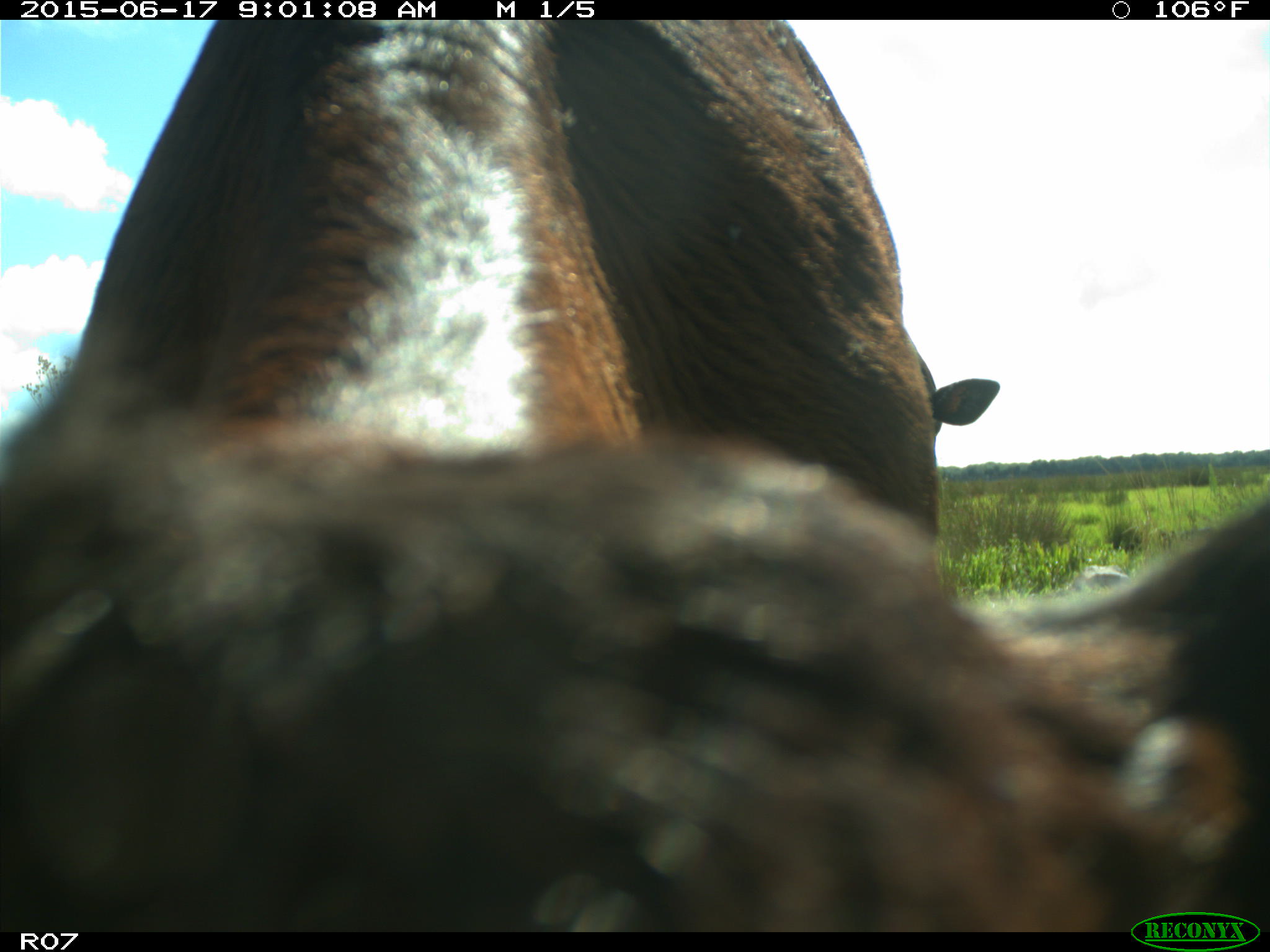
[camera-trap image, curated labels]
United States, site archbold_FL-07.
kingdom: Animalia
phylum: Chordata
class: Mammalia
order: Artiodactyla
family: Bovidae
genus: Bos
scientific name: Bos taurus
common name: domestic cow